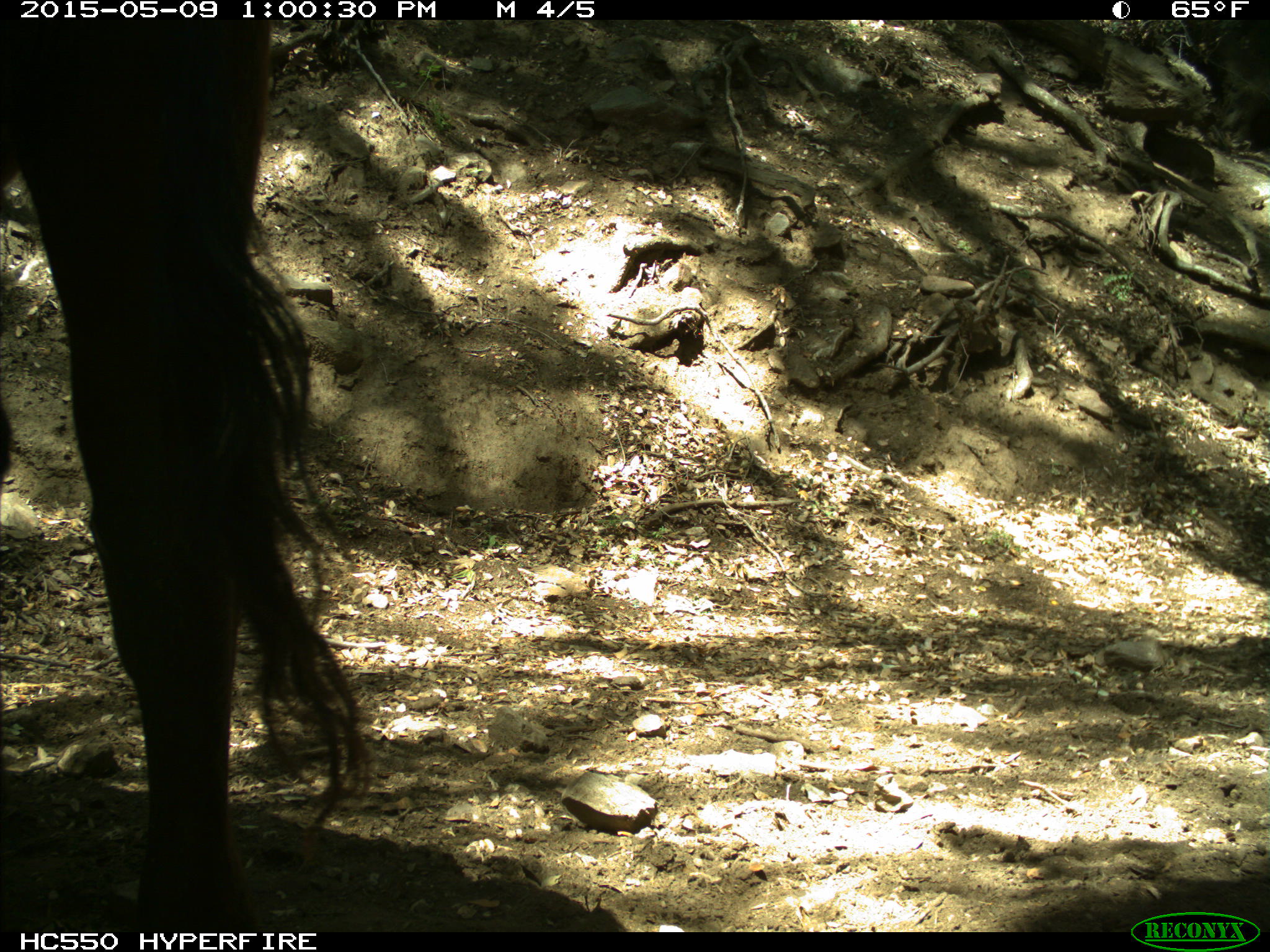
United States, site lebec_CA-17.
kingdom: Animalia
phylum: Chordata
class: Mammalia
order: Artiodactyla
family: Bovidae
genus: Bos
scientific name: Bos taurus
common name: domestic cow